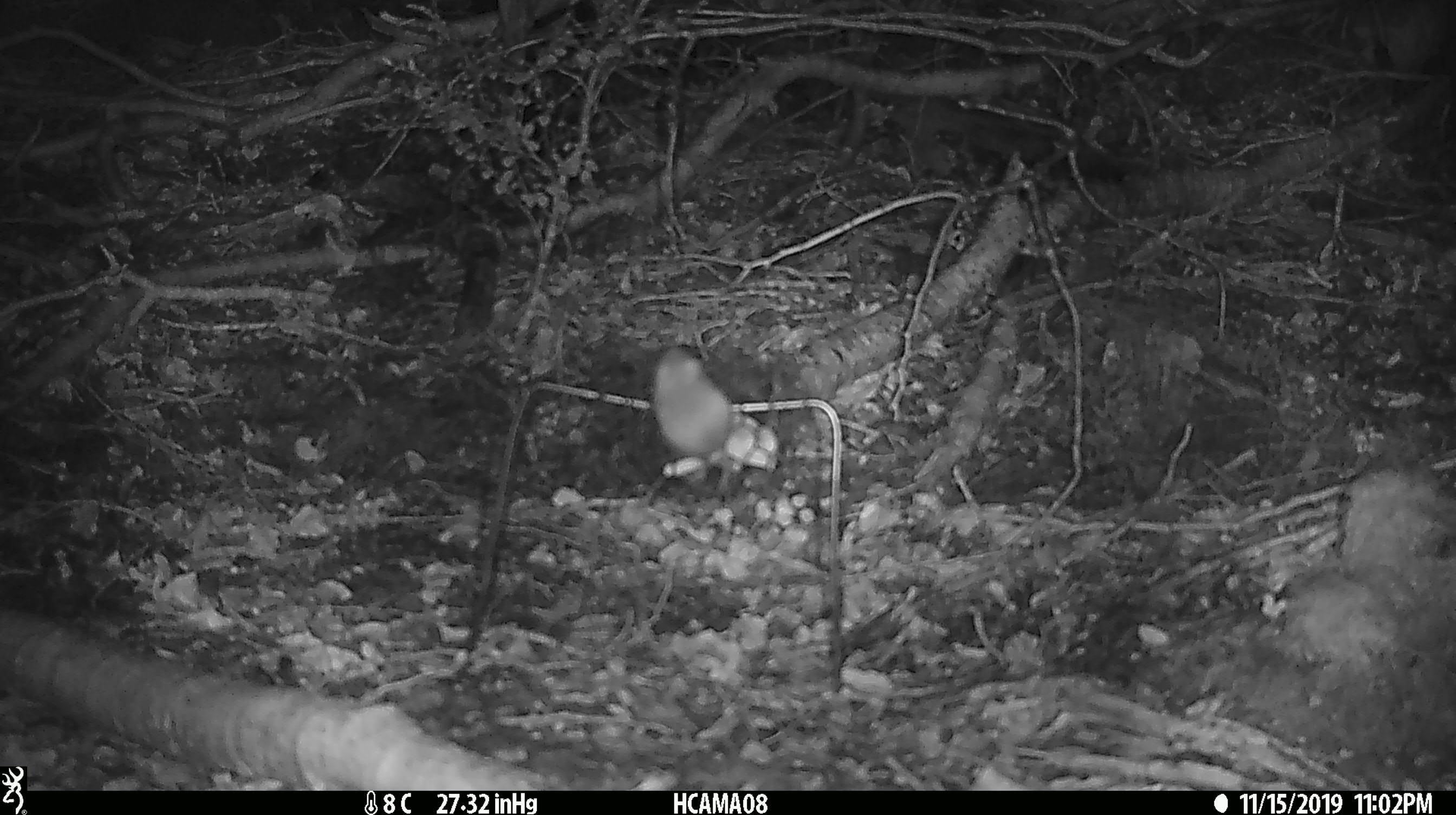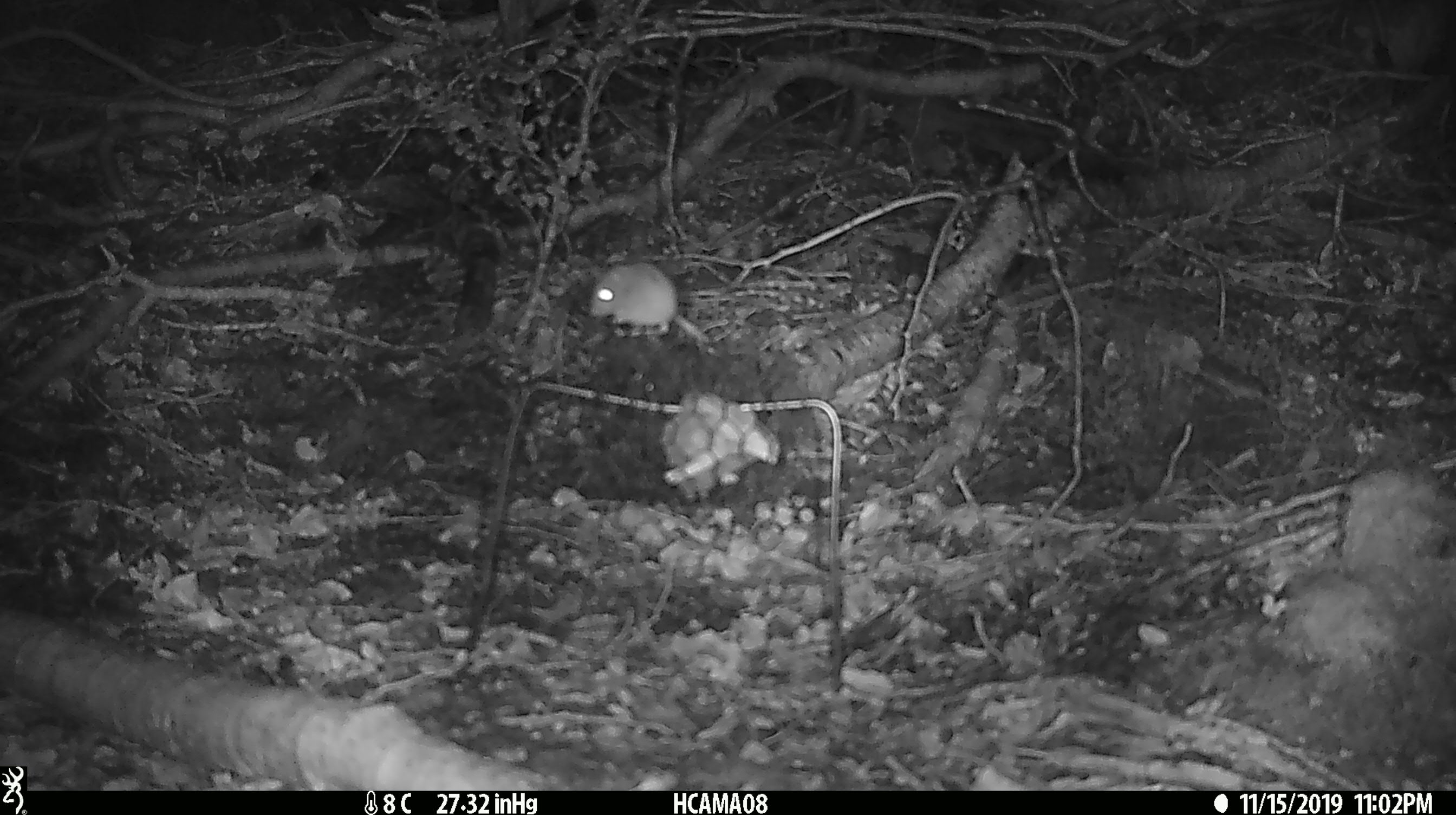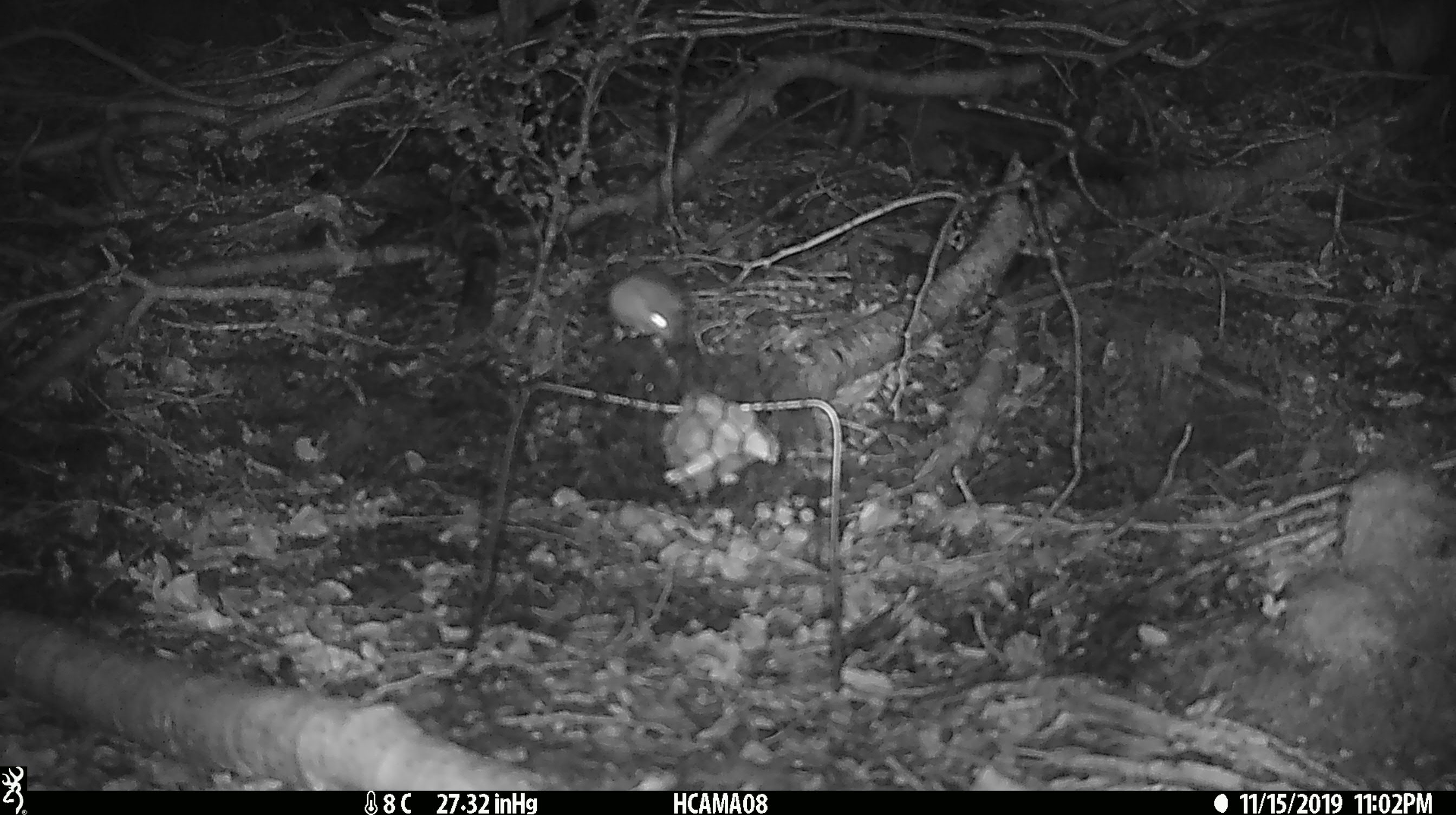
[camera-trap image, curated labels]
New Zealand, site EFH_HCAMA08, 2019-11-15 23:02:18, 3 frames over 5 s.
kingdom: Animalia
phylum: Chordata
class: Mammalia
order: Rodentia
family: Muridae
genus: Mus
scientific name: Mus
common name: mouse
Mouse (Mus).